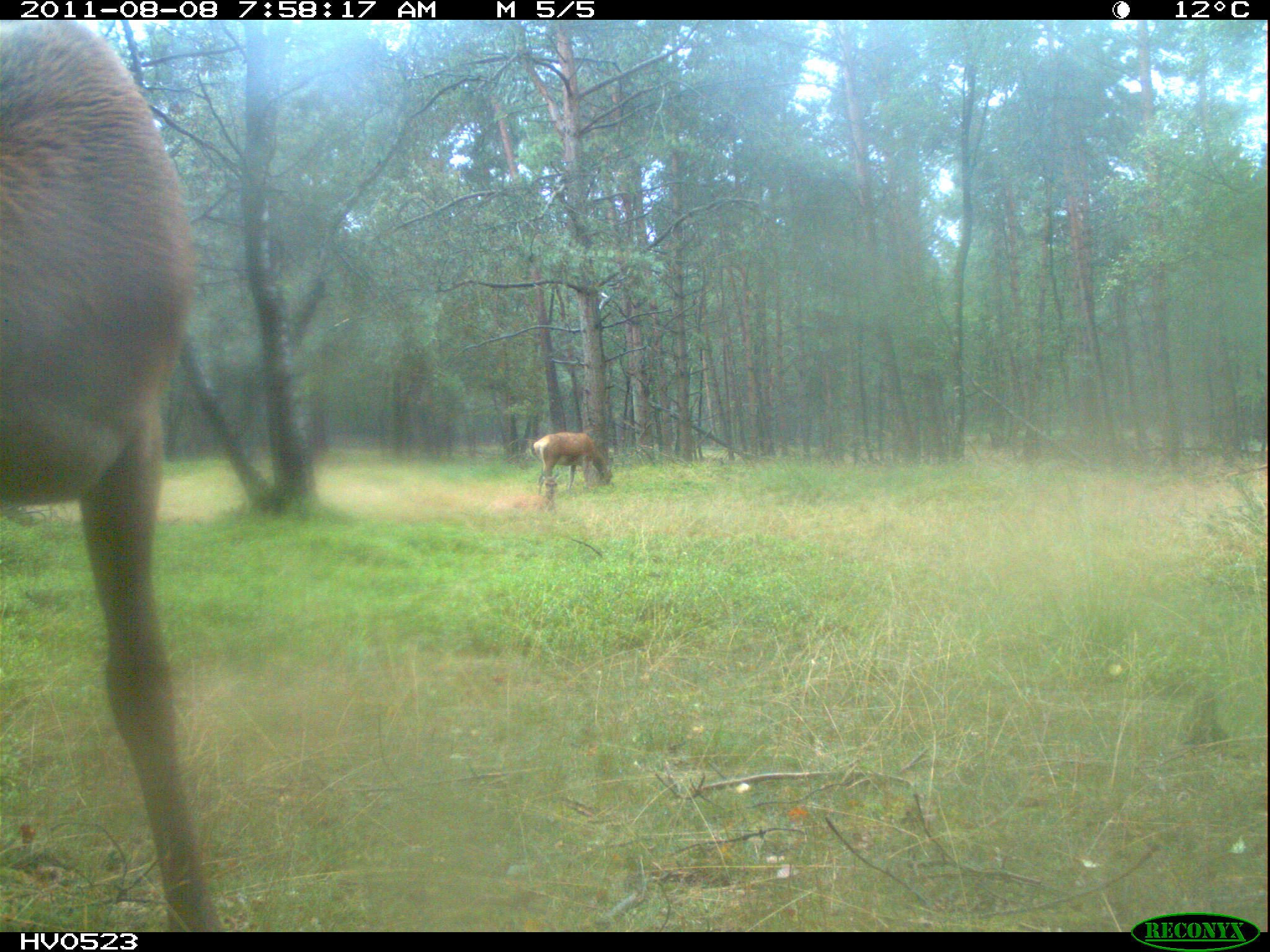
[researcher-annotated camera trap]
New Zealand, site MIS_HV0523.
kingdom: Animalia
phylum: Chordata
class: Mammalia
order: Artiodactyla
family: Cervidae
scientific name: Cervidae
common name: deer